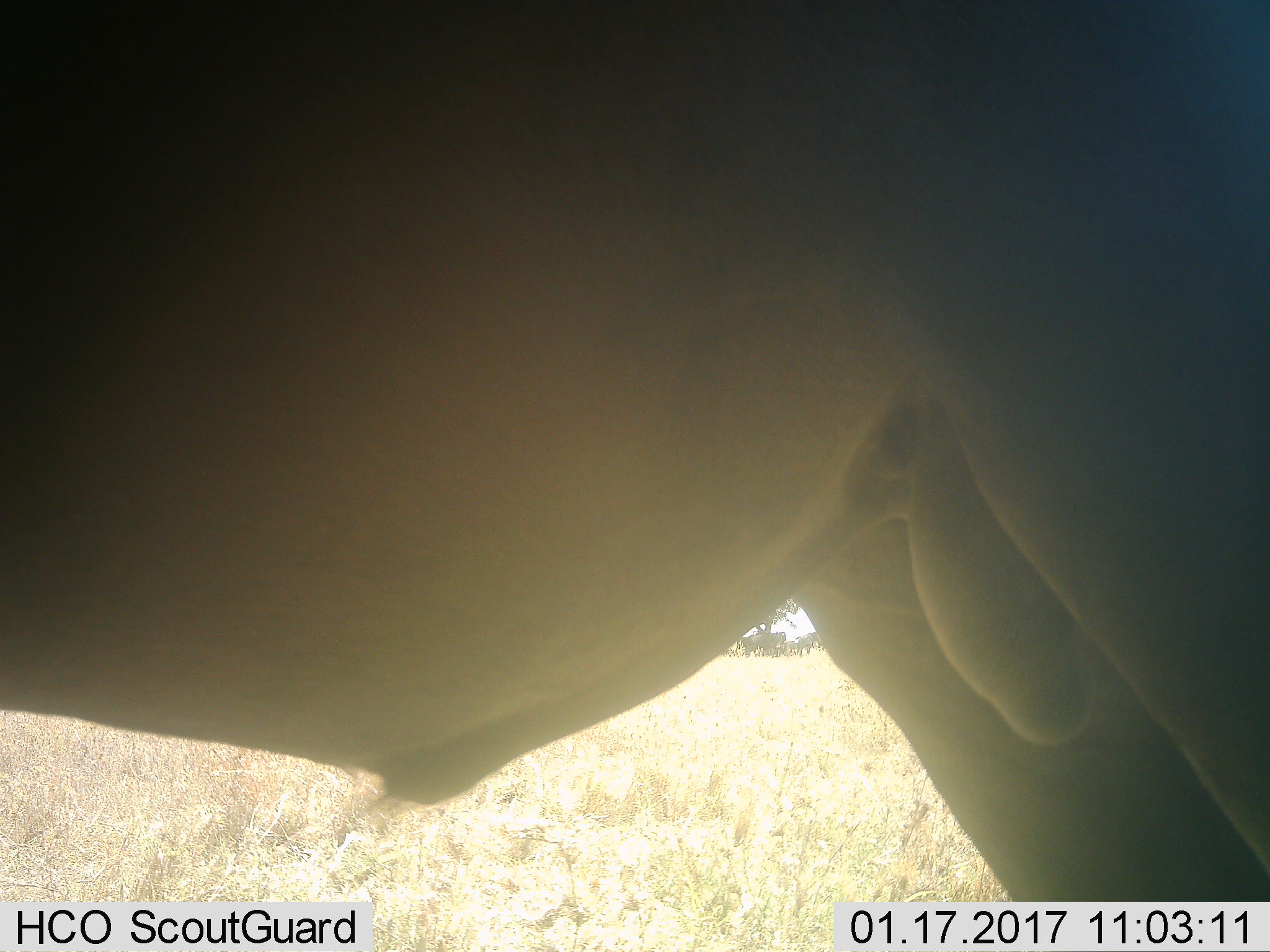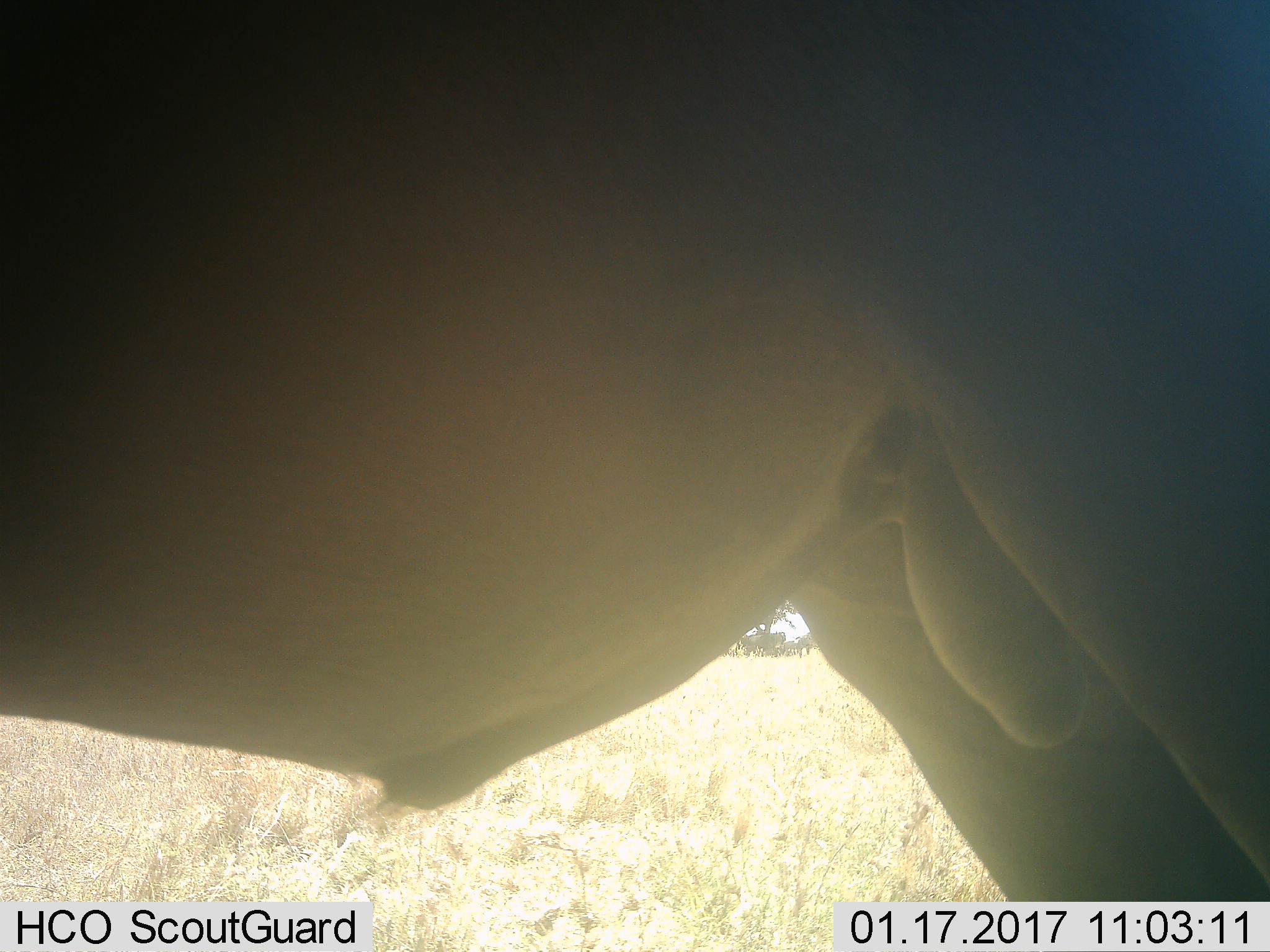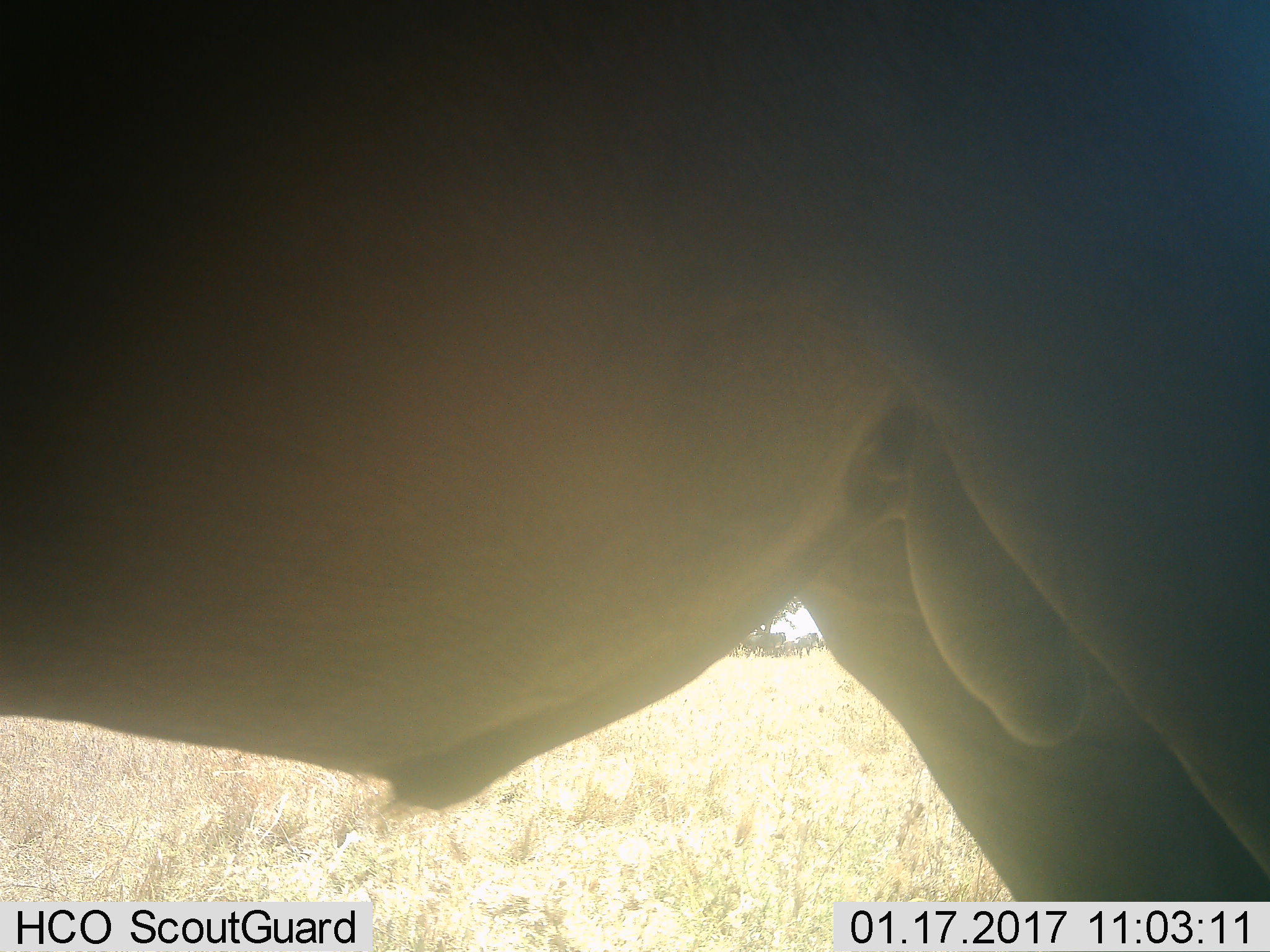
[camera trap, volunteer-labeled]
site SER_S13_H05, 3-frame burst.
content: unidentified animal